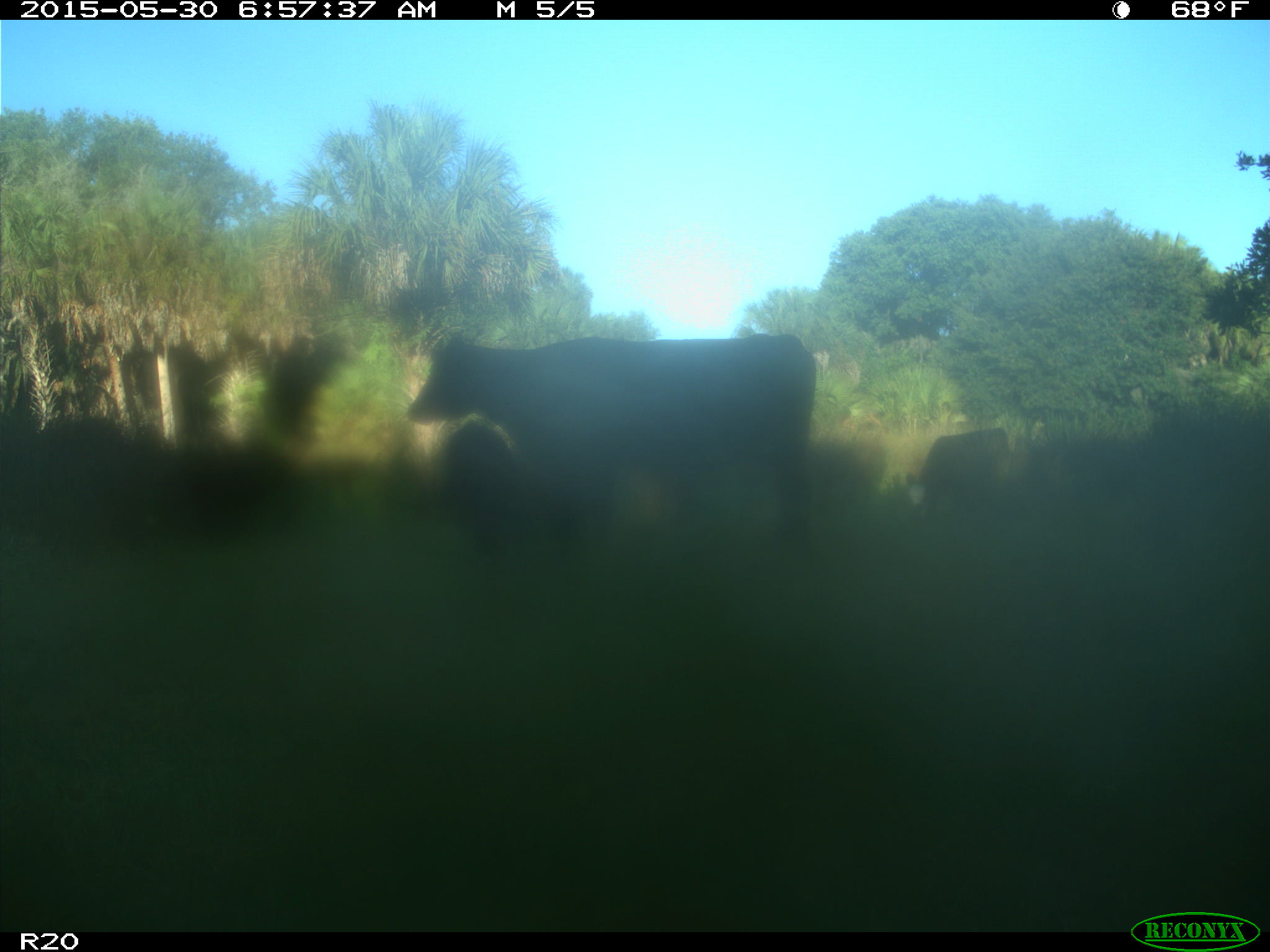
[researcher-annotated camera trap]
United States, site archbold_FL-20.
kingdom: Animalia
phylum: Chordata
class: Mammalia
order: Artiodactyla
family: Bovidae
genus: Bos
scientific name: Bos taurus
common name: domestic cow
Bos taurus (domestic cow).